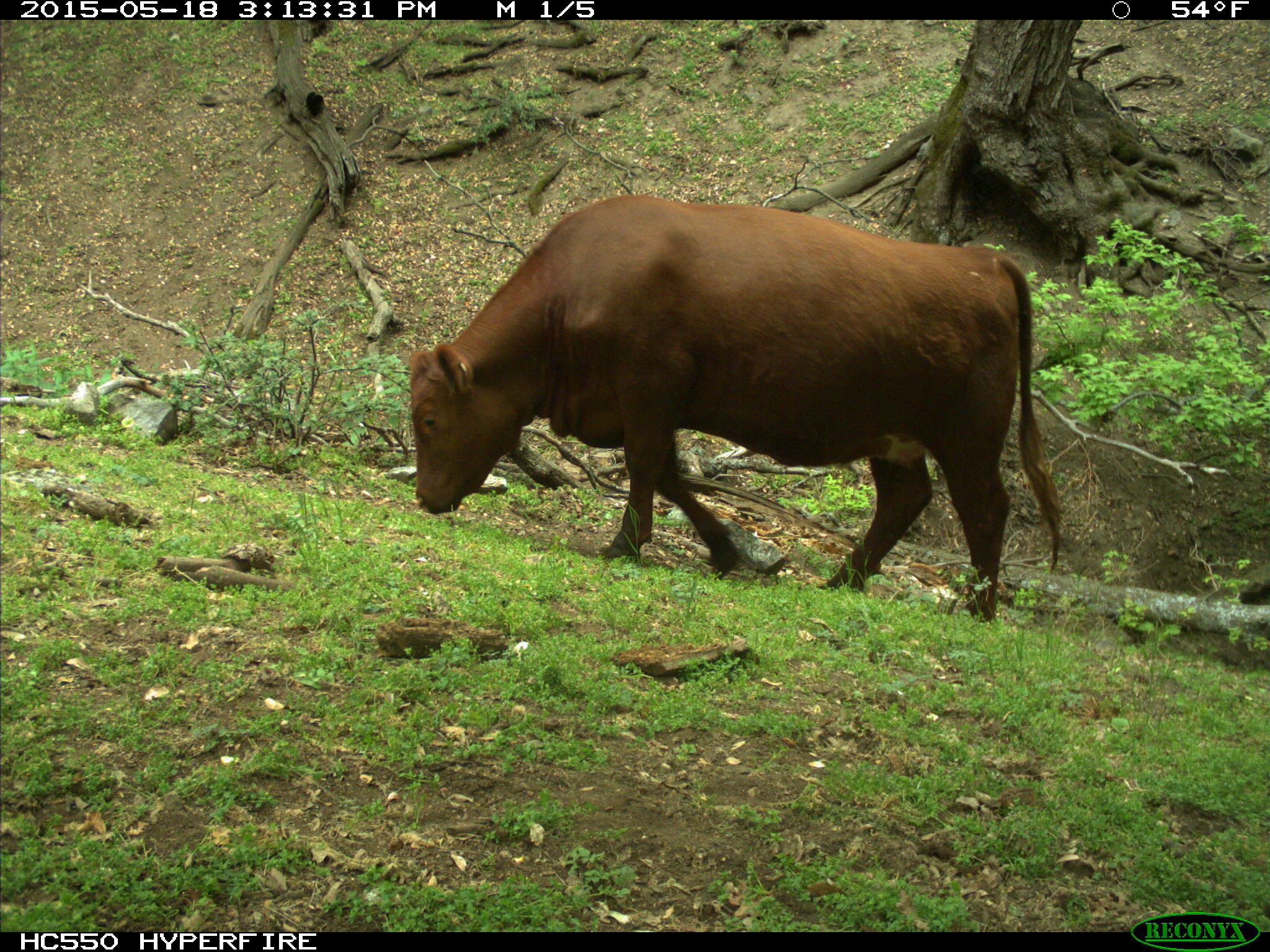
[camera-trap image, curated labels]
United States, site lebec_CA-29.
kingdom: Animalia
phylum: Chordata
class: Mammalia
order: Artiodactyla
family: Bovidae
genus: Bos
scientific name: Bos taurus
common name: domestic cow